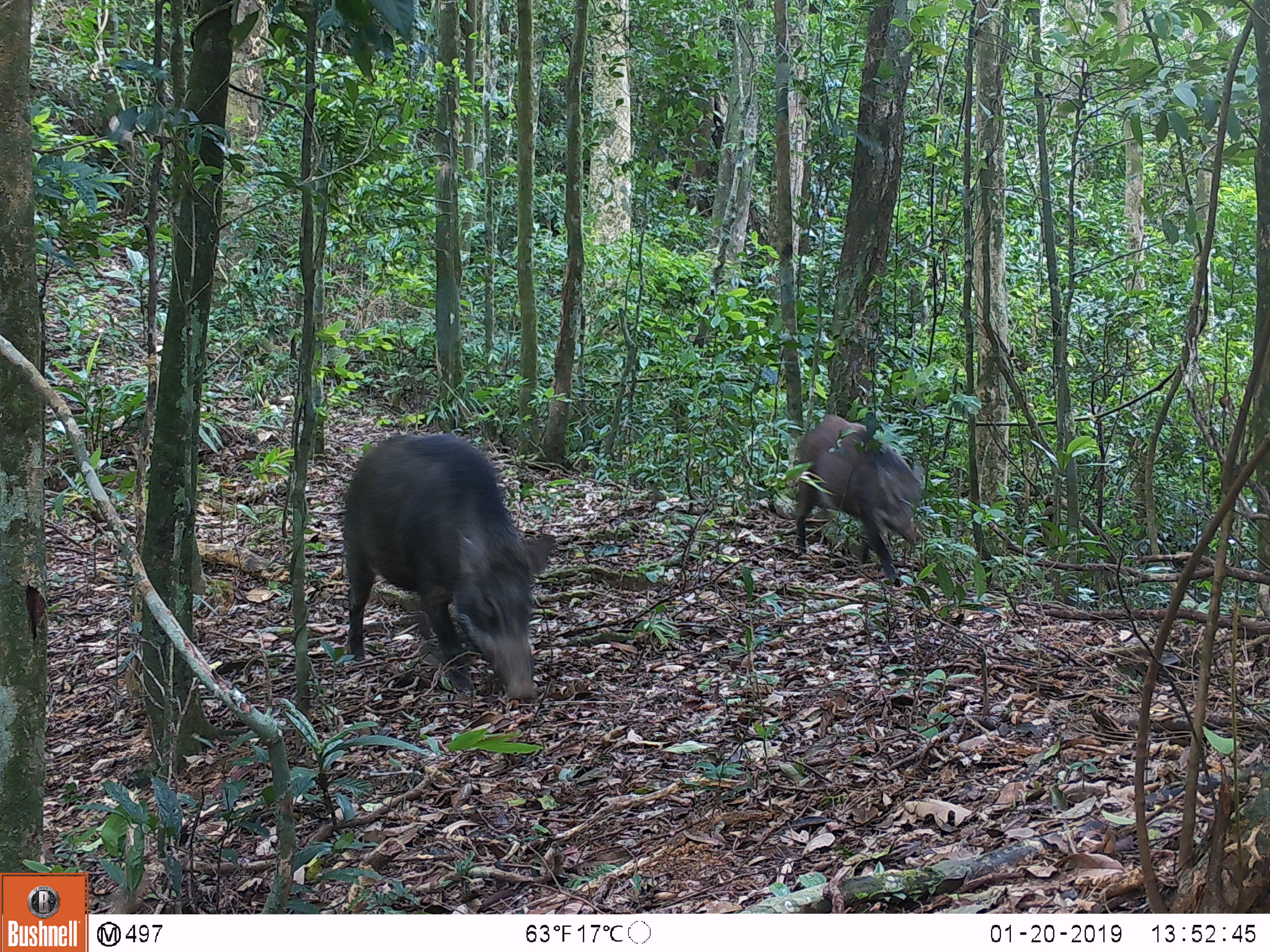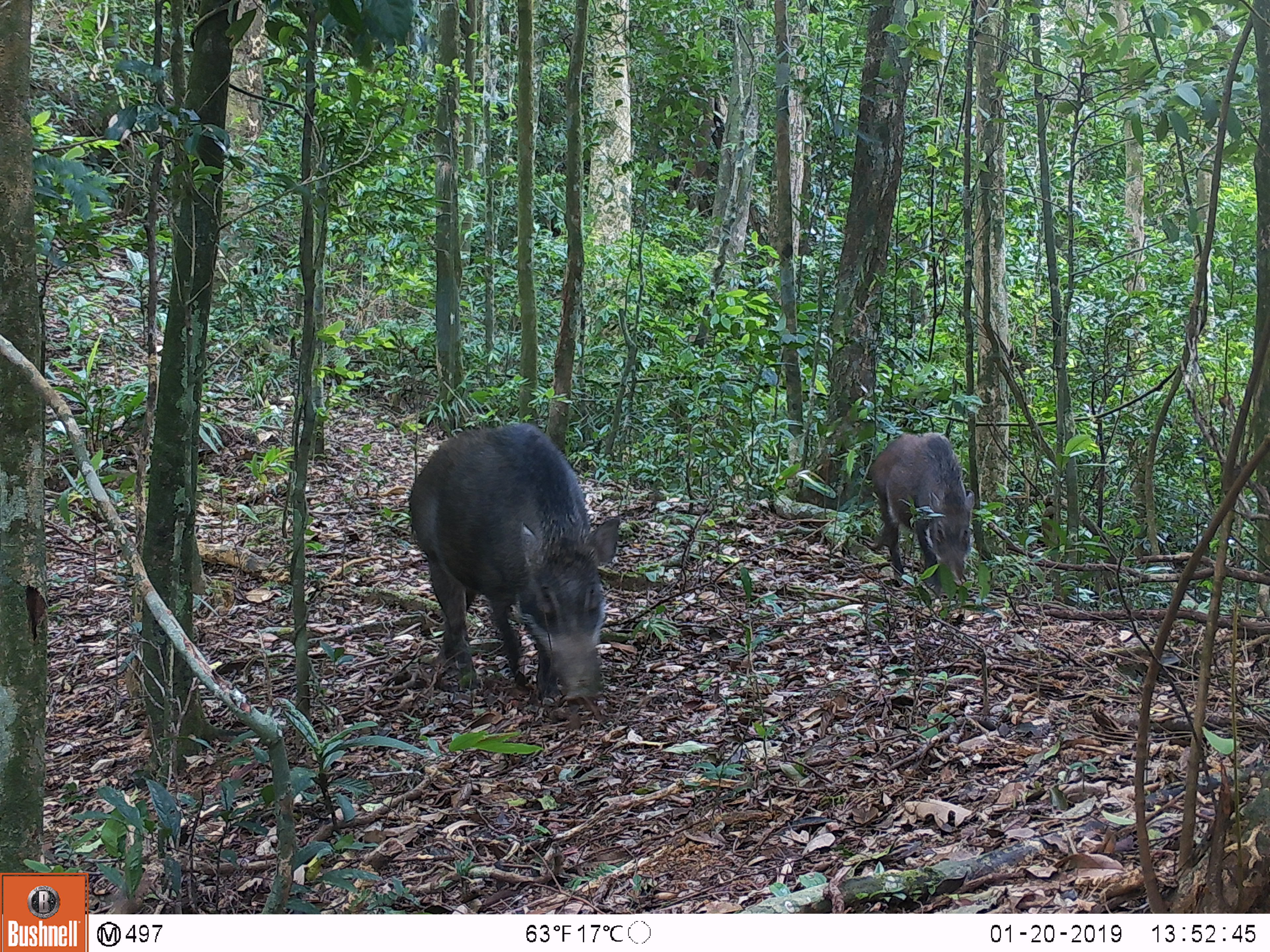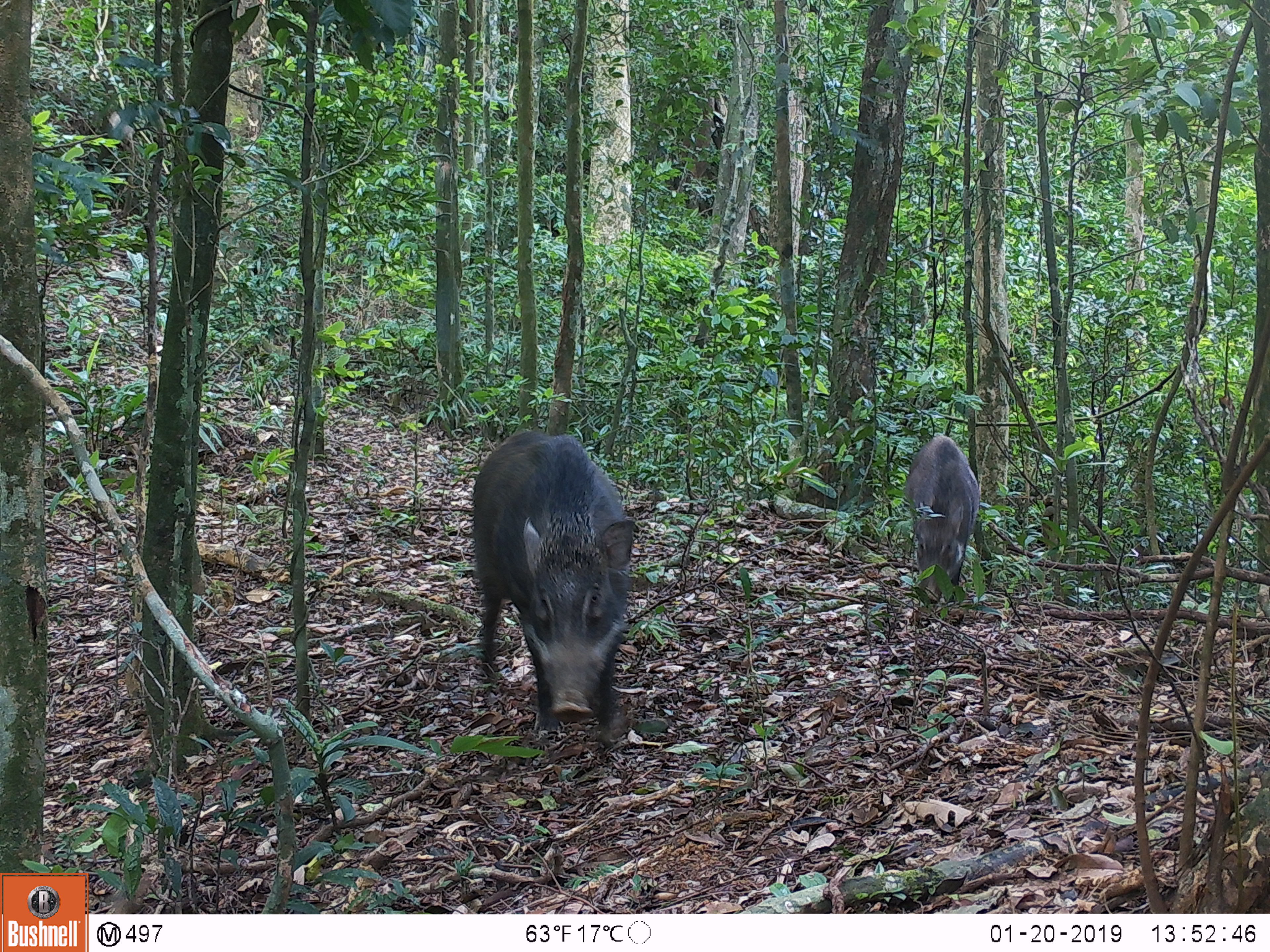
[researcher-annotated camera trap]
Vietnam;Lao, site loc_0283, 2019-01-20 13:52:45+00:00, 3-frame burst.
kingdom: Animalia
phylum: Chordata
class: Mammalia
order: Artiodactyla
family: Suidae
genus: Sus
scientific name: Sus scrofa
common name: eurasian wild pig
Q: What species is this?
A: Eurasian wild pig (Sus scrofa).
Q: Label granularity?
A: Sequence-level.